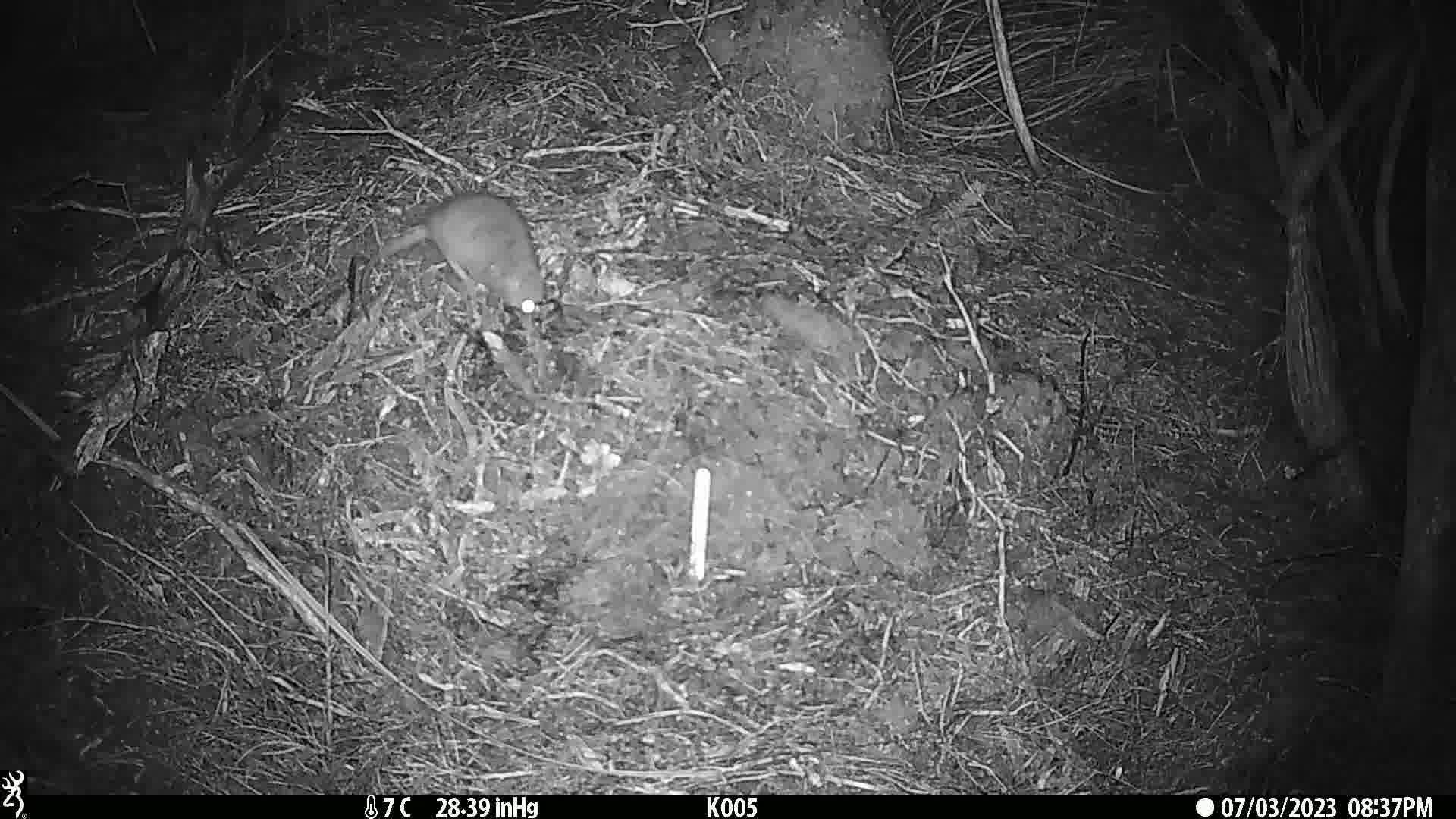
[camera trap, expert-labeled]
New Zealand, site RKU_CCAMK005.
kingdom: Animalia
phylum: Chordata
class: Mammalia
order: Rodentia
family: Muridae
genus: Rattus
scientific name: Rattus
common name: rat